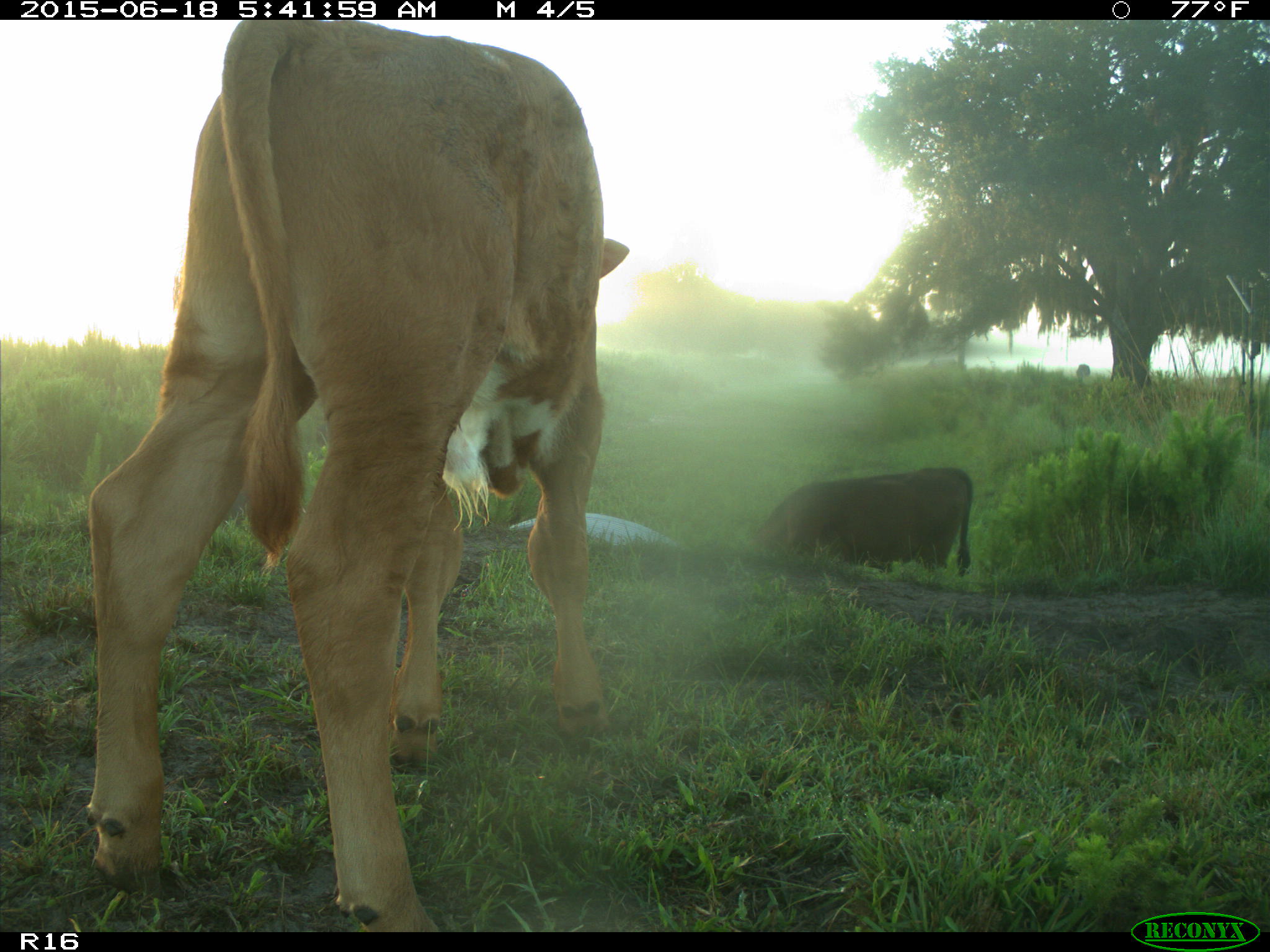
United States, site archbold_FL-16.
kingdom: Animalia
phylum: Chordata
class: Mammalia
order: Artiodactyla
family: Suidae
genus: Sus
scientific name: Sus scrofa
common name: wild boar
Sus scrofa (wild boar).